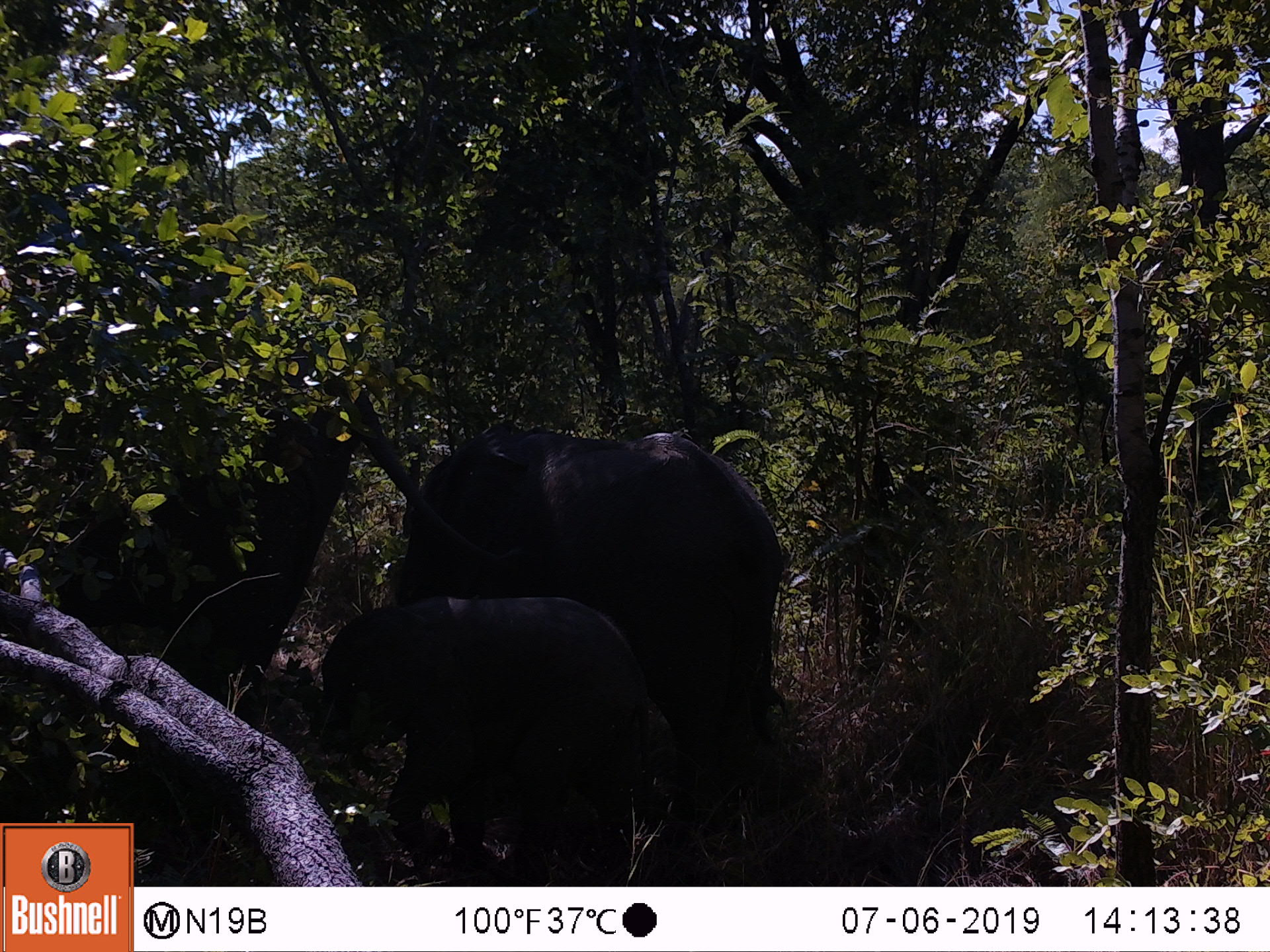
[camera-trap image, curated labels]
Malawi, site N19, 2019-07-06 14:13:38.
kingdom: Animalia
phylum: Chordata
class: Mammalia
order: Proboscidea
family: Elephantidae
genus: Loxodonta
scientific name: Loxodonta africana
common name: african savanna elephant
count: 3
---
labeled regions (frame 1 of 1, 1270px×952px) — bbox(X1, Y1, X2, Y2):
african savanna elephant: bbox(72, 298, 362, 686); bbox(315, 599, 642, 878); bbox(381, 424, 791, 604)